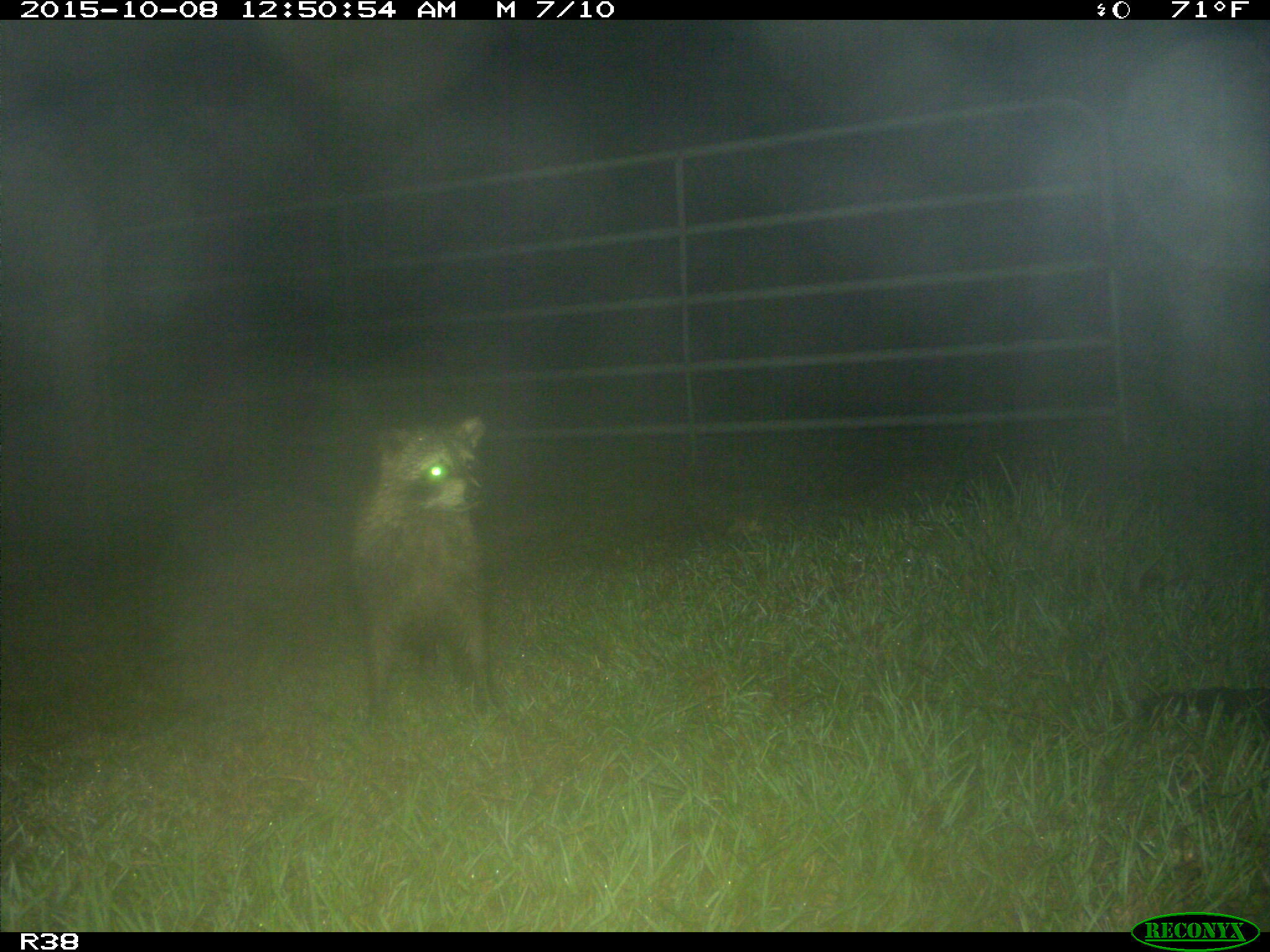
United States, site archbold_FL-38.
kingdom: Animalia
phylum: Chordata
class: Mammalia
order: Carnivora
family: Procyonidae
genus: Procyon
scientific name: Procyon lotor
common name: common raccoon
Procyon lotor (common raccoon).